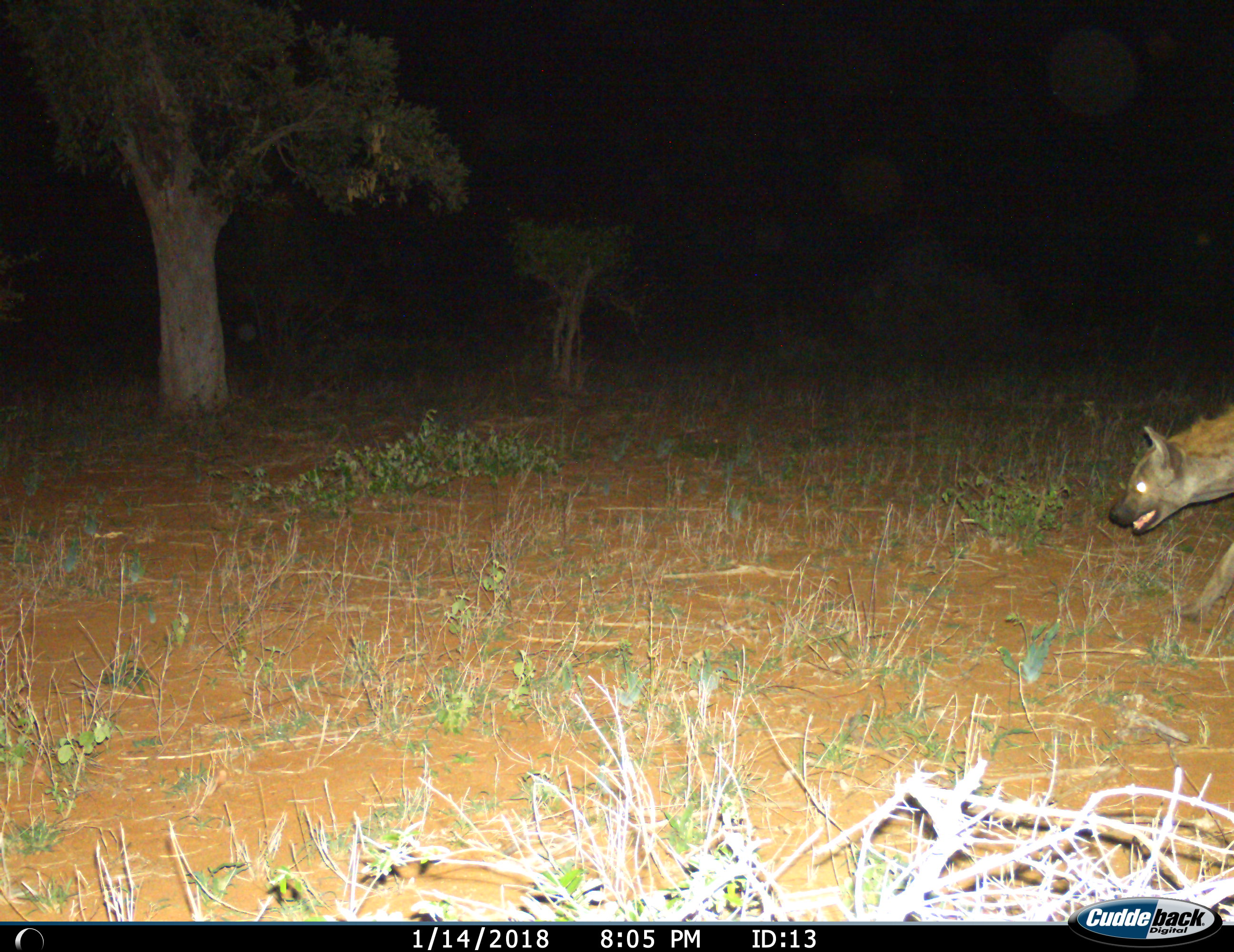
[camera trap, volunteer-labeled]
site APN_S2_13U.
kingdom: Animalia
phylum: Chordata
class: Mammalia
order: Carnivora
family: Hyaenidae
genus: Crocuta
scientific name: Crocuta crocuta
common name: spotted hyena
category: hyenaspotted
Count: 1.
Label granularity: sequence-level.